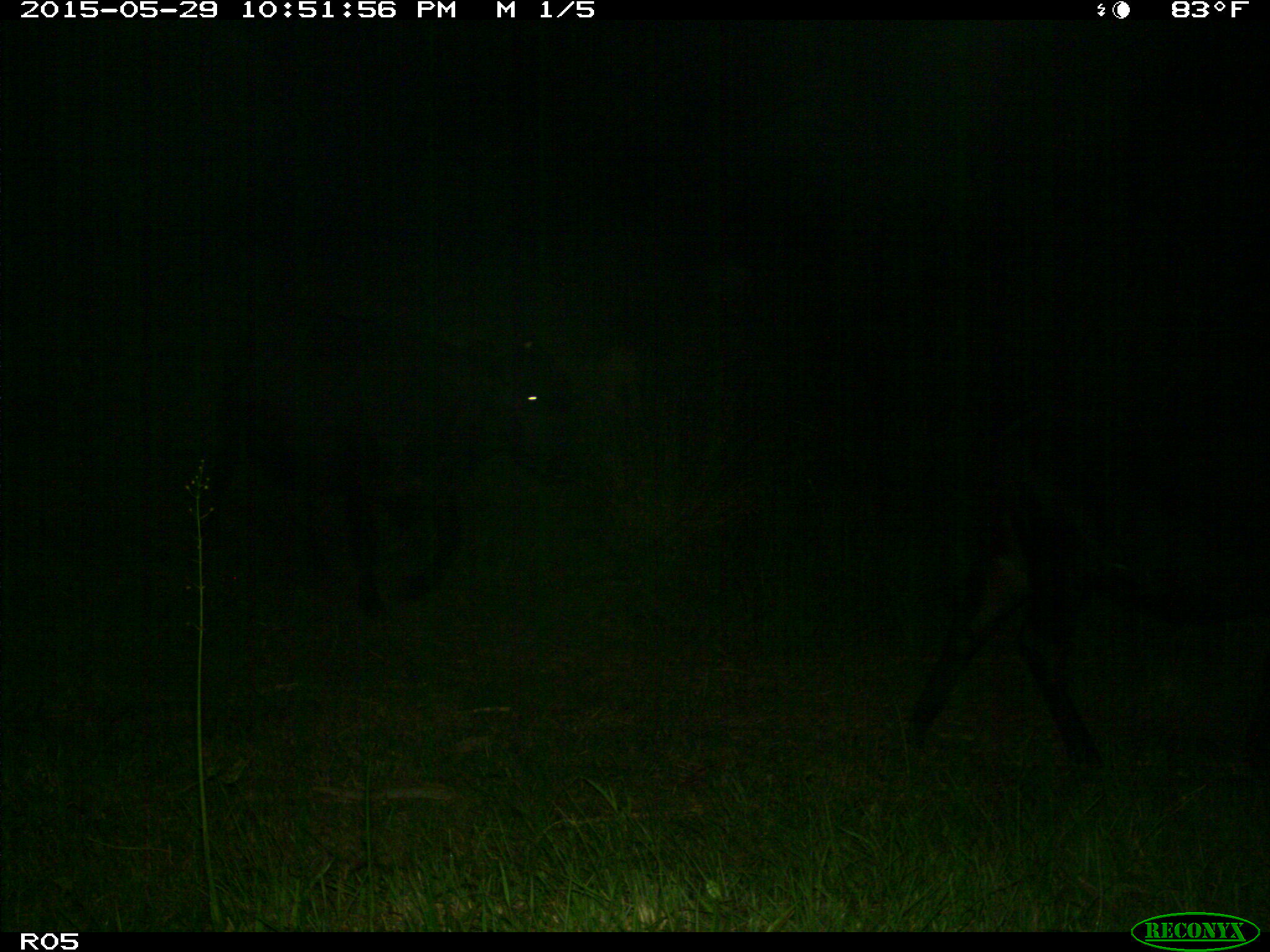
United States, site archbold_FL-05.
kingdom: Animalia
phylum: Chordata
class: Mammalia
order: Artiodactyla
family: Bovidae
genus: Bos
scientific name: Bos taurus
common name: domestic cow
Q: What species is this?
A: Bos taurus (domestic cow).